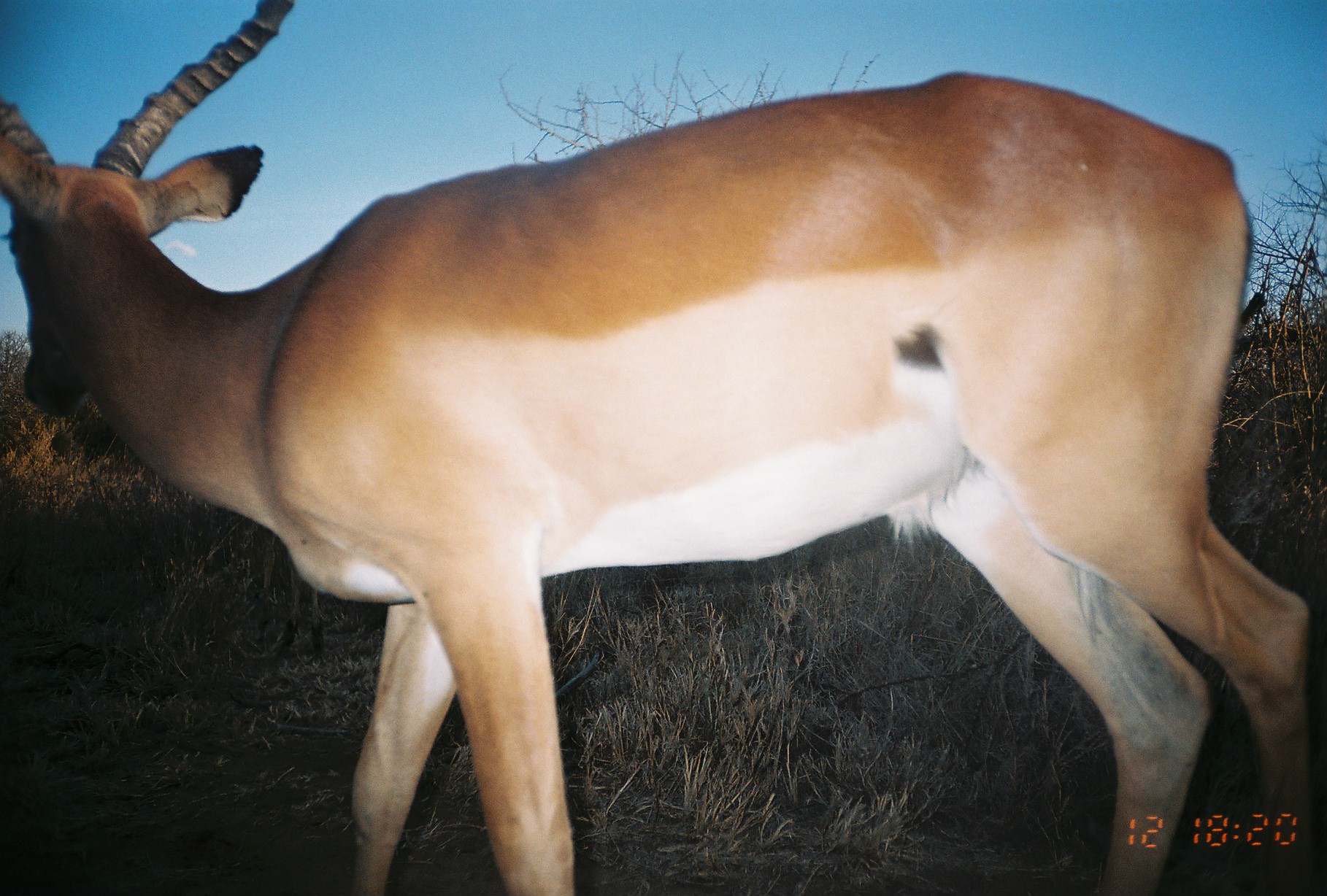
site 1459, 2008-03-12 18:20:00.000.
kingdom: Animalia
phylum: Chordata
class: Mammalia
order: Artiodactyla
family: Bovidae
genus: Aepyceros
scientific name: Aepyceros melampus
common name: impala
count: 1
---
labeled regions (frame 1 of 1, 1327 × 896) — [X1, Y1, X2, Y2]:
aepyceros melampus: [0, 0, 1304, 893]